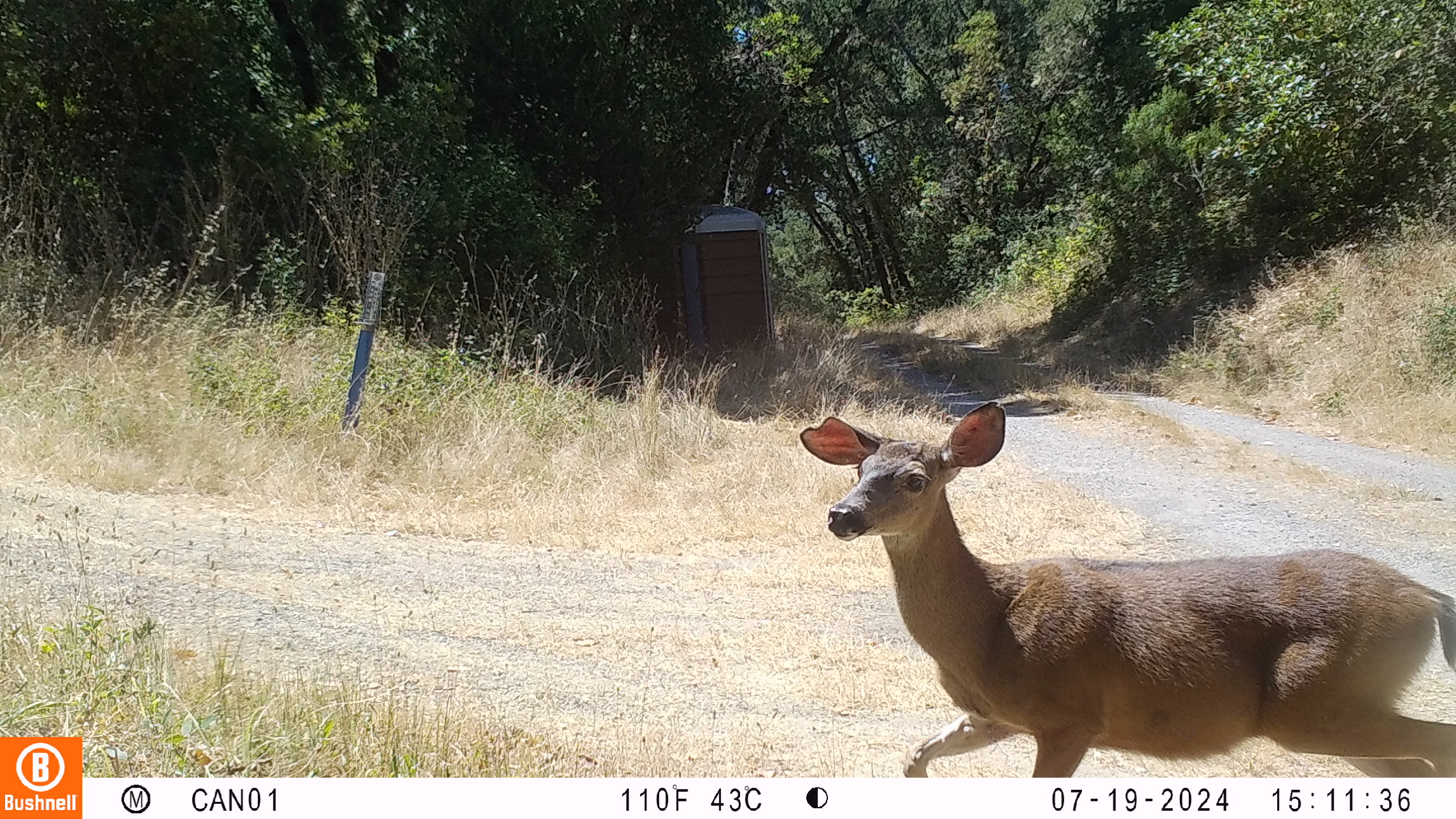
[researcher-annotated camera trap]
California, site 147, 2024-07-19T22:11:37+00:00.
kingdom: Animalia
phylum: Chordata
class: Mammalia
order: Artiodactyla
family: Cervidae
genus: Odocoileus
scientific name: Odocoileus hemionus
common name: mule deer